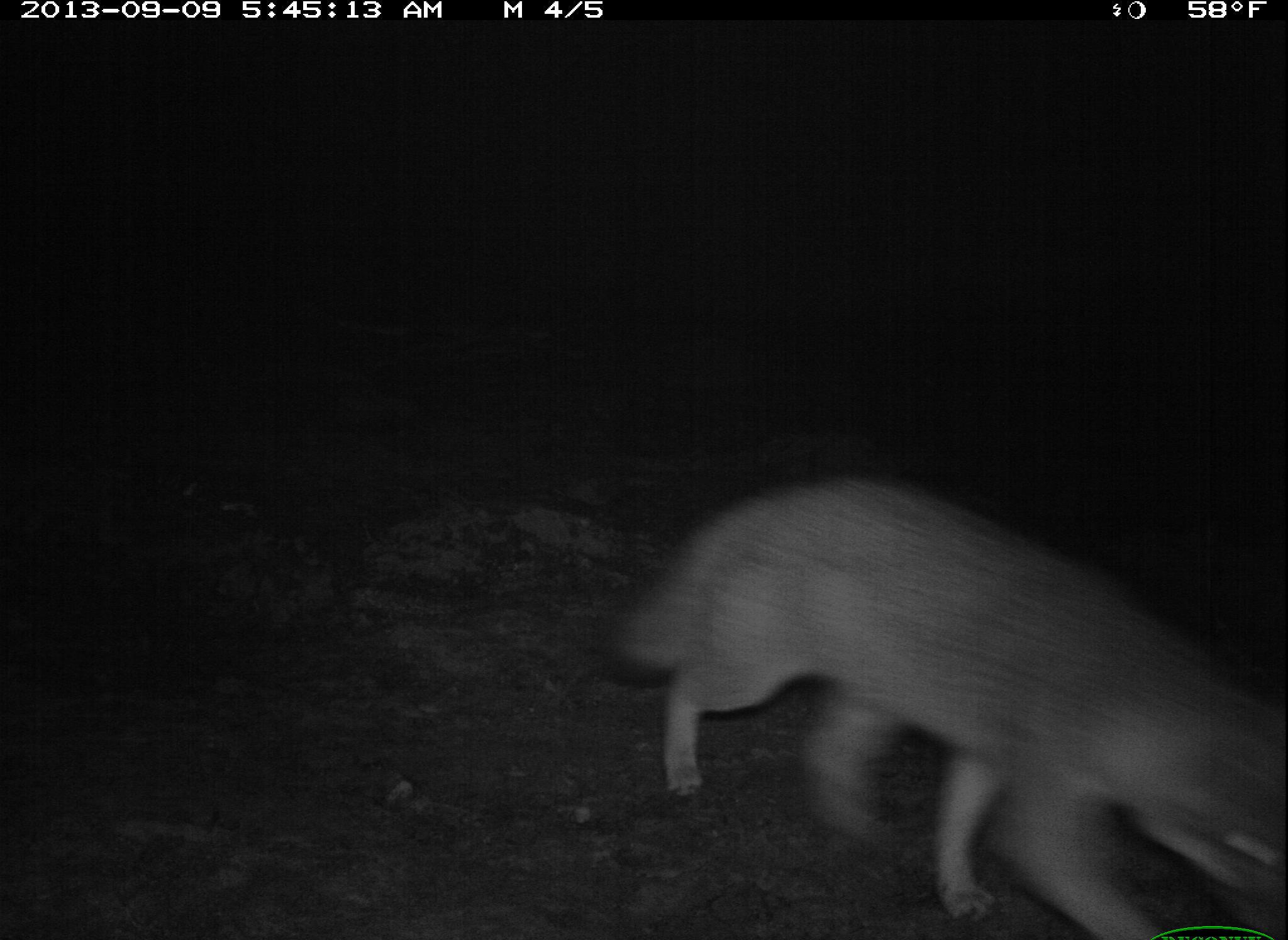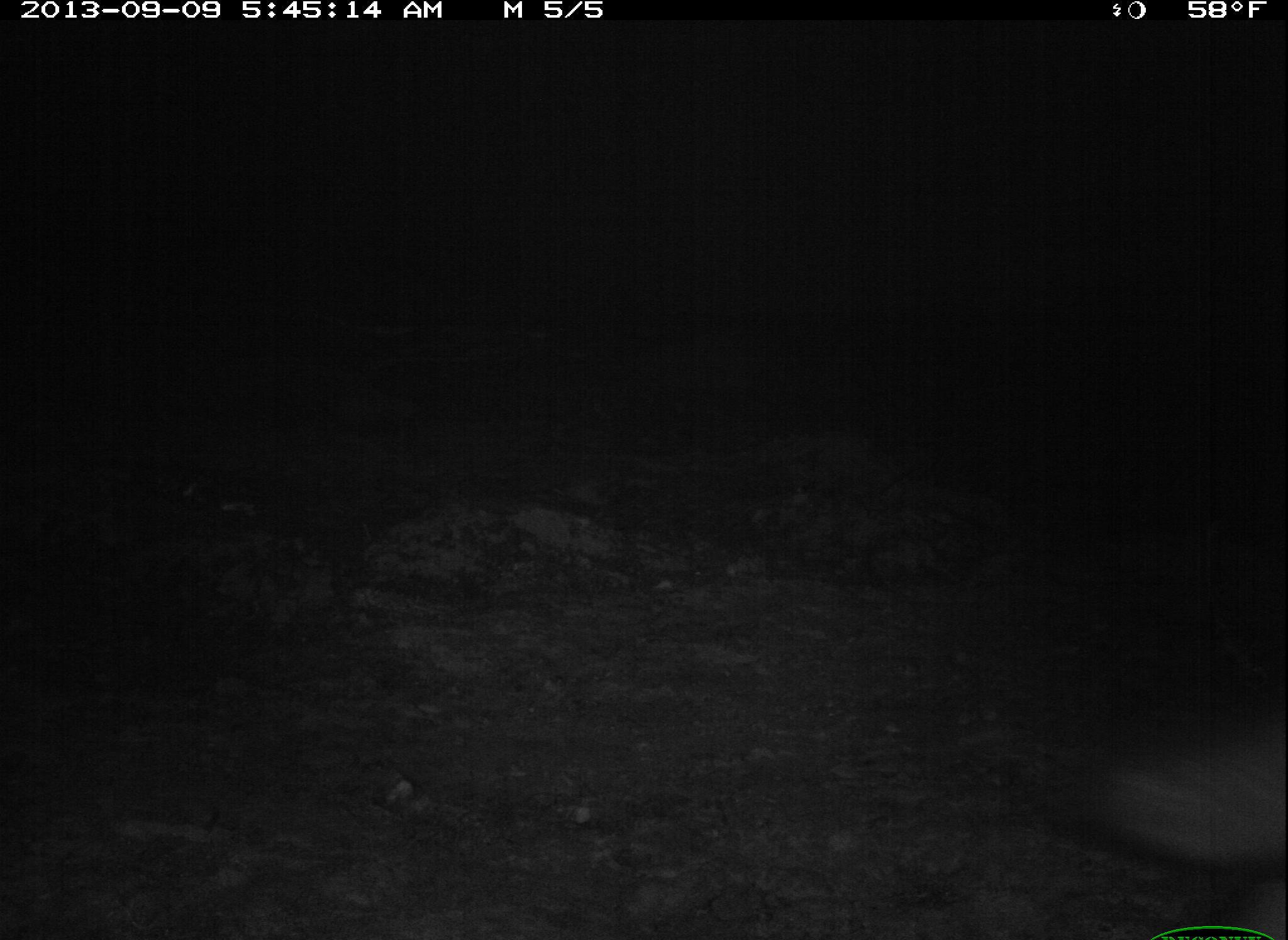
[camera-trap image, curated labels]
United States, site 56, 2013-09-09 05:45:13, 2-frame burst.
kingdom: Animalia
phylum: Chordata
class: Mammalia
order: Carnivora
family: Canidae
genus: Urocyon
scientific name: Urocyon cinereoargenteus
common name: gray fox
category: fox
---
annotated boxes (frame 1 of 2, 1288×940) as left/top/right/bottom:
fox: 608/471/1288/940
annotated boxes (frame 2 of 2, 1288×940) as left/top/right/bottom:
fox: 1063/709/1288/940